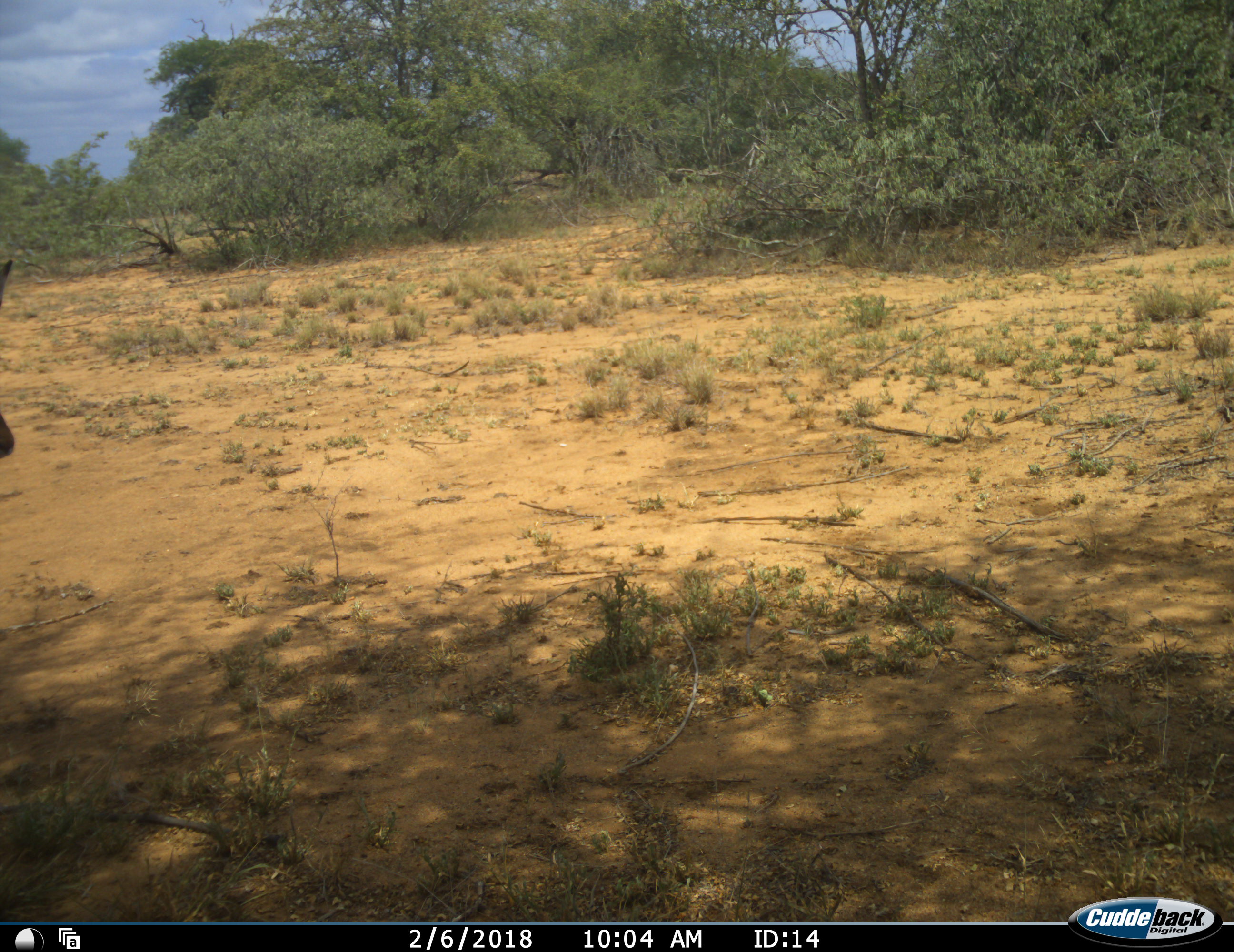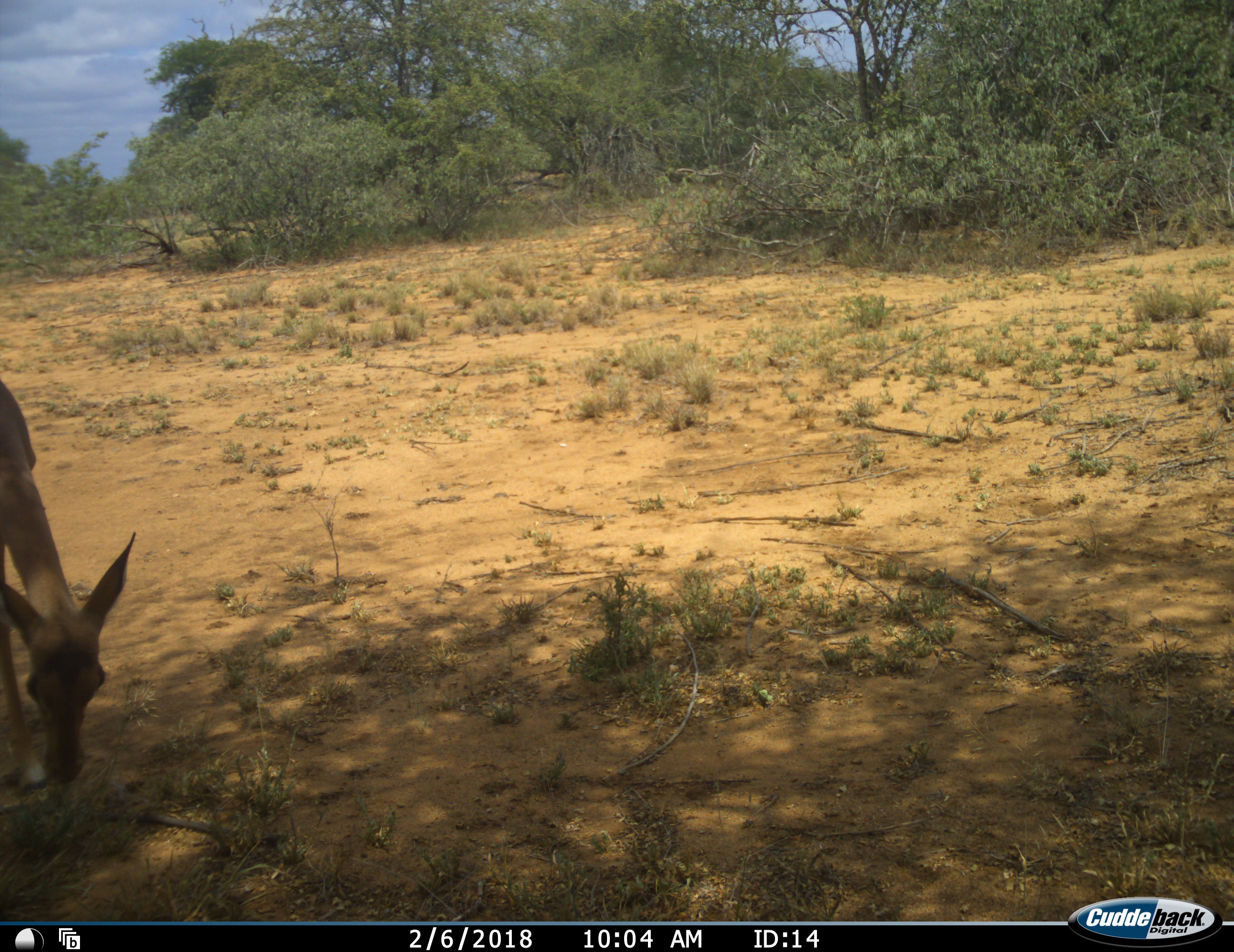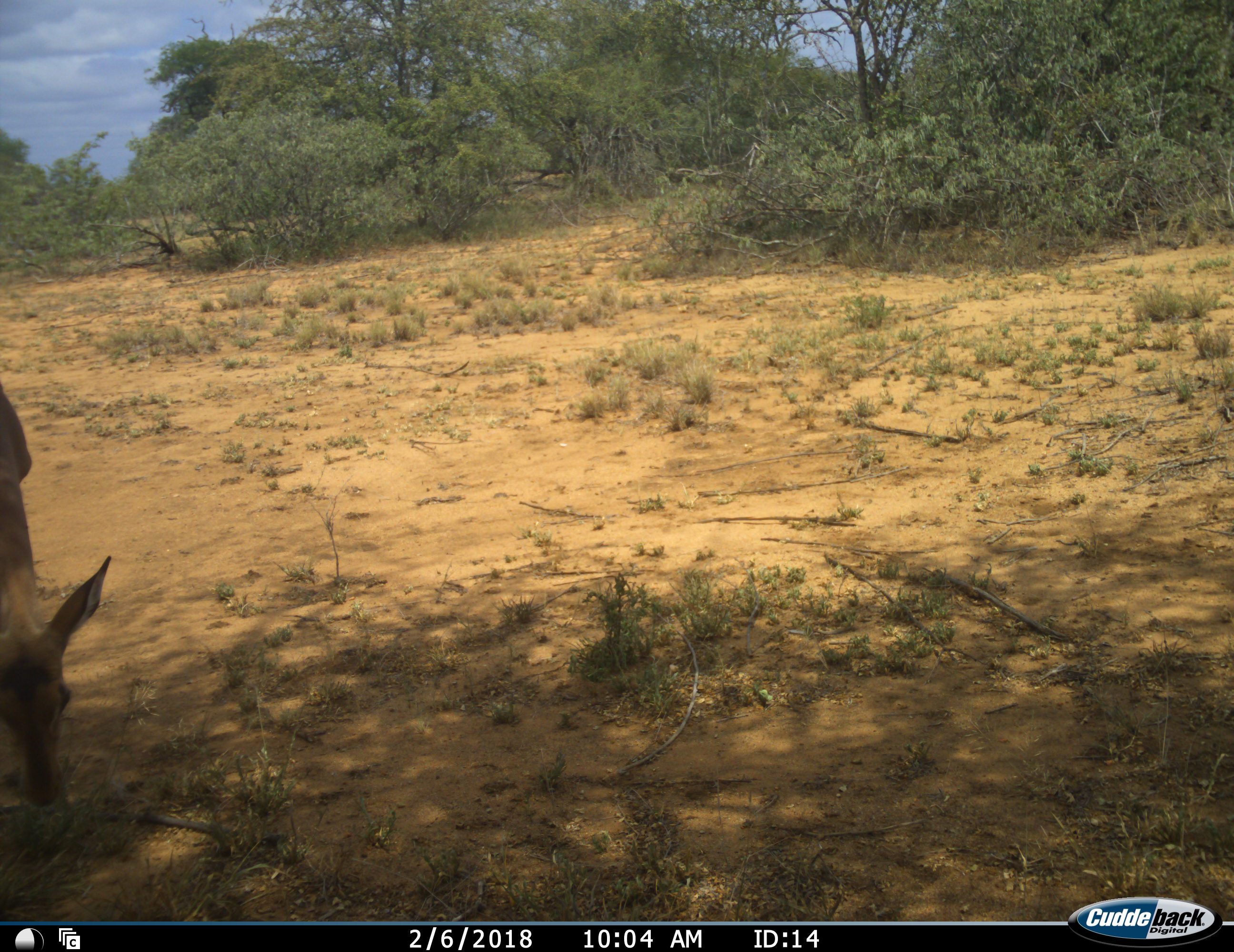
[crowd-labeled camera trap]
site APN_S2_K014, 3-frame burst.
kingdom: Animalia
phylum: Chordata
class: Mammalia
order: Artiodactyla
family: Bovidae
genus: Aepyceros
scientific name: Aepyceros melampus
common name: impala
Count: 1.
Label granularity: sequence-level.